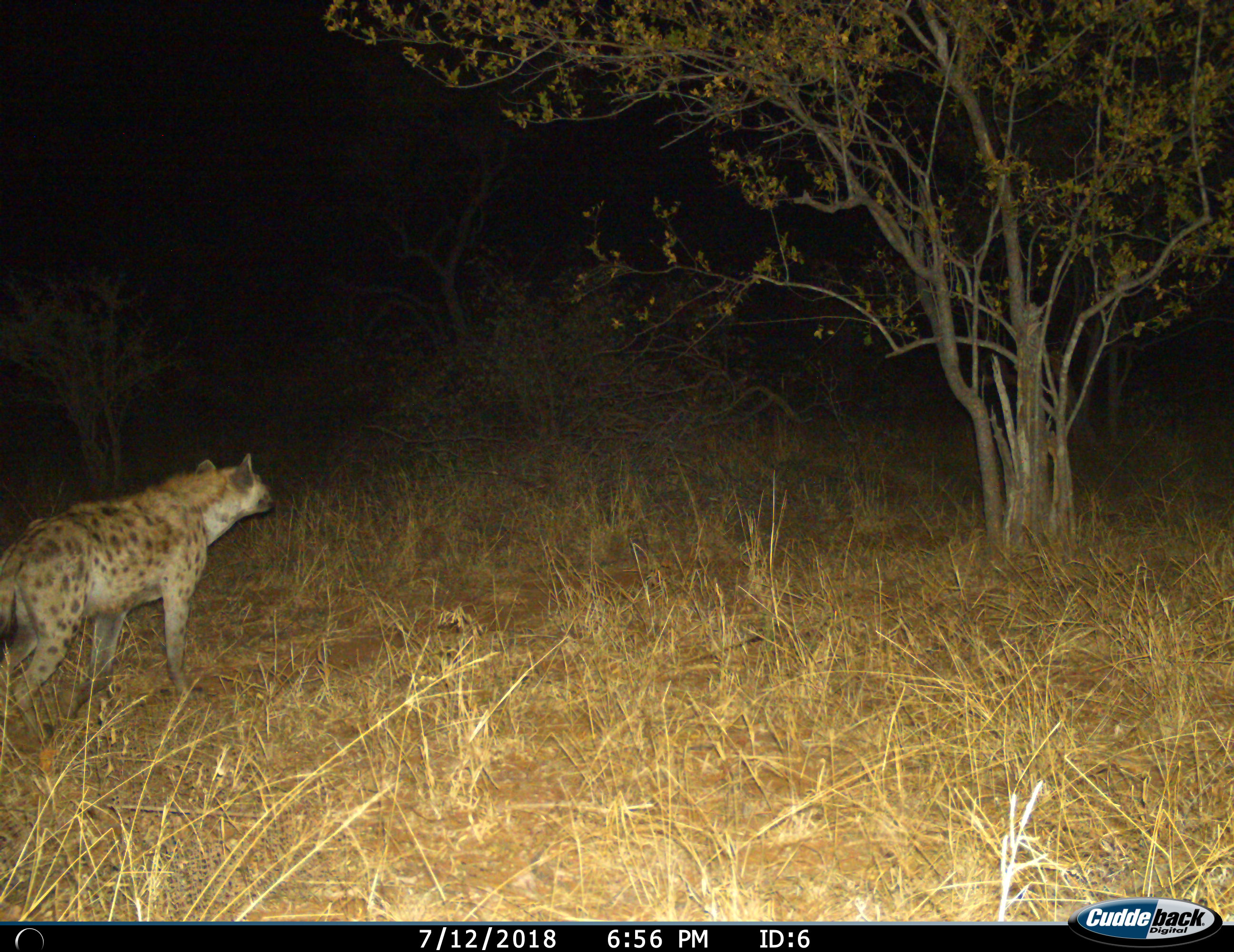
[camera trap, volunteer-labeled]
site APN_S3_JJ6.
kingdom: Animalia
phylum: Chordata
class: Mammalia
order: Carnivora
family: Hyaenidae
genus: Crocuta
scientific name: Crocuta crocuta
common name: spotted hyena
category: hyenaspotted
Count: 1.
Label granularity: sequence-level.